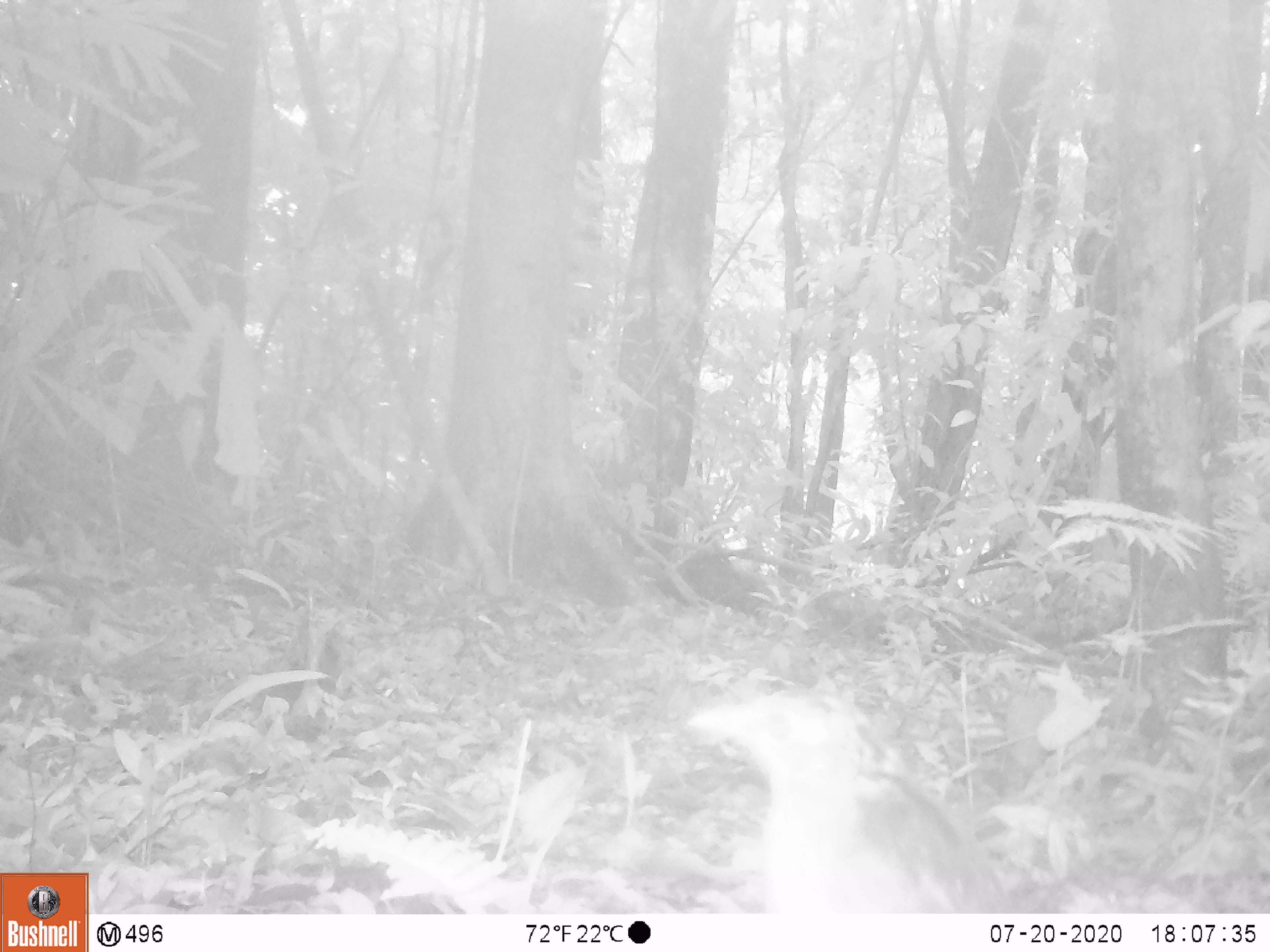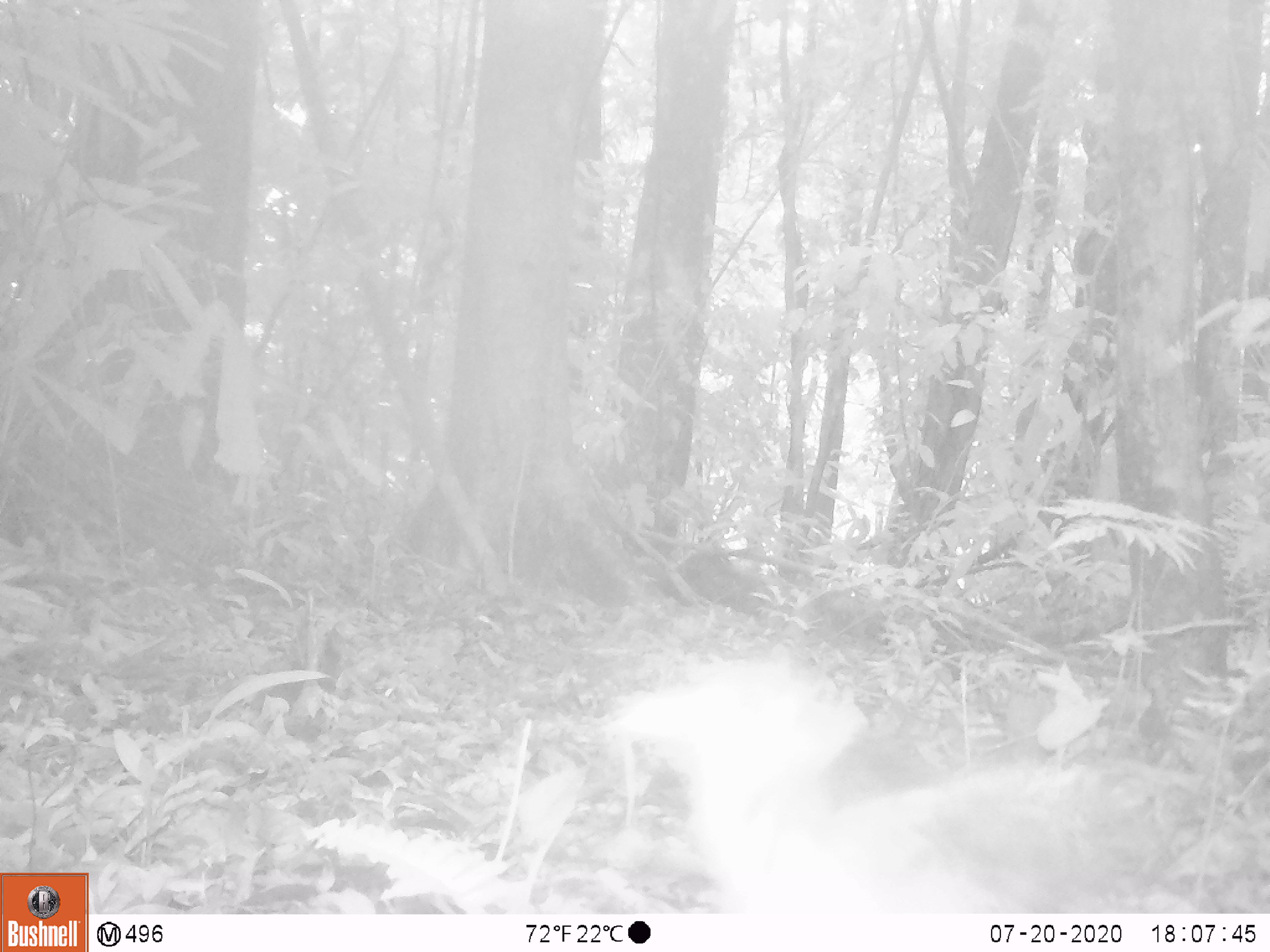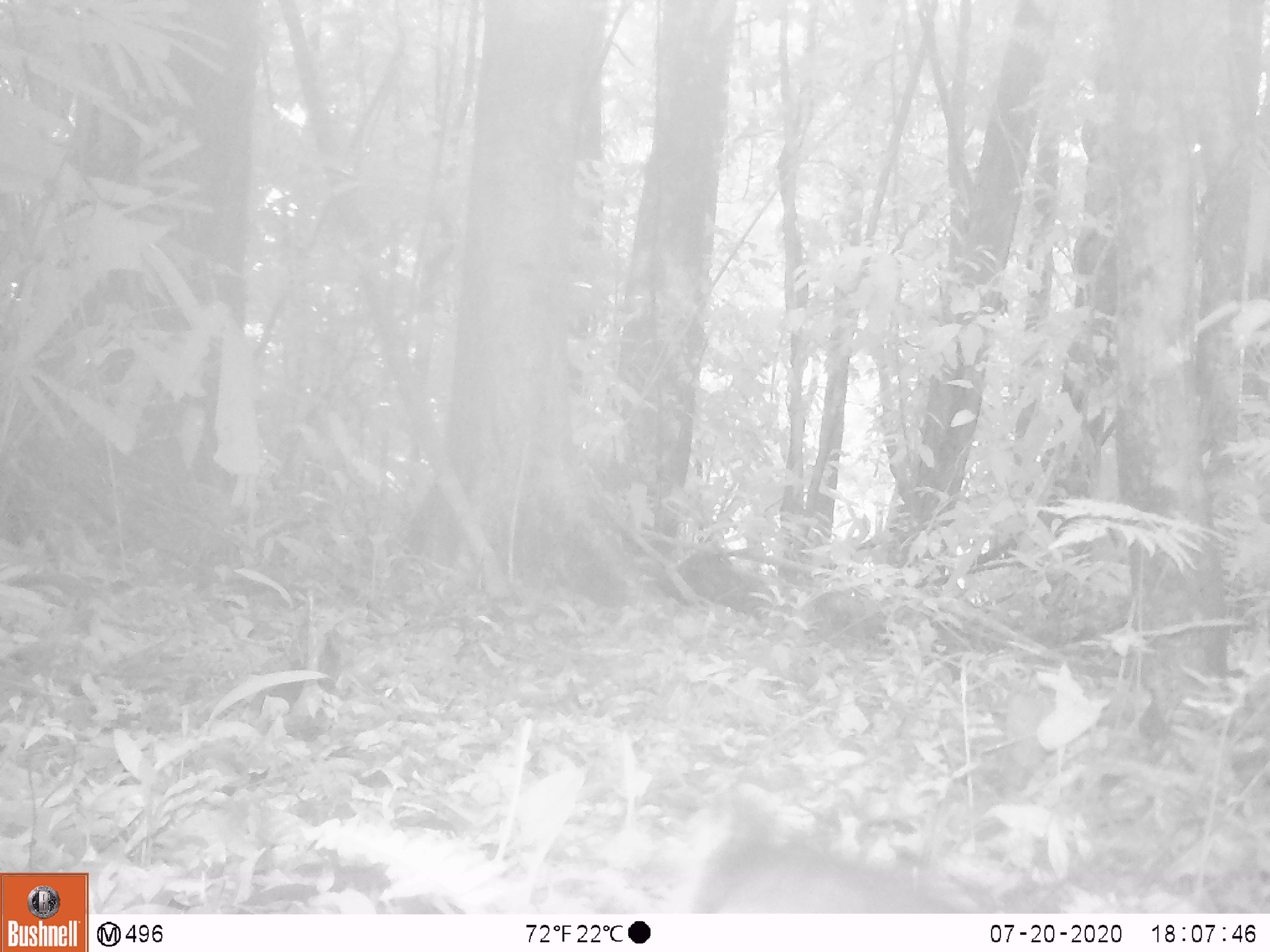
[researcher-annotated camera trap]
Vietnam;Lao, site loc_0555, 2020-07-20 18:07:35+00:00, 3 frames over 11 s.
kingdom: Animalia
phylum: Chordata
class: Aves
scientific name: Aves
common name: bird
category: unidentified bird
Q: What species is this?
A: Unidentified bird (bird) (Aves).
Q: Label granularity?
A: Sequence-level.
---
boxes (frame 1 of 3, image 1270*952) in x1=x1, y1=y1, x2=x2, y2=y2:
unidentified bird: x1=688, y1=684, x2=1010, y2=913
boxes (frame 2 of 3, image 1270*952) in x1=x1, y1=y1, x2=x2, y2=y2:
unidentified bird: x1=610, y1=649, x2=1202, y2=914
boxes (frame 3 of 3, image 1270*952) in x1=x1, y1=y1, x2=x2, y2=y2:
unidentified bird: x1=664, y1=791, x2=969, y2=912